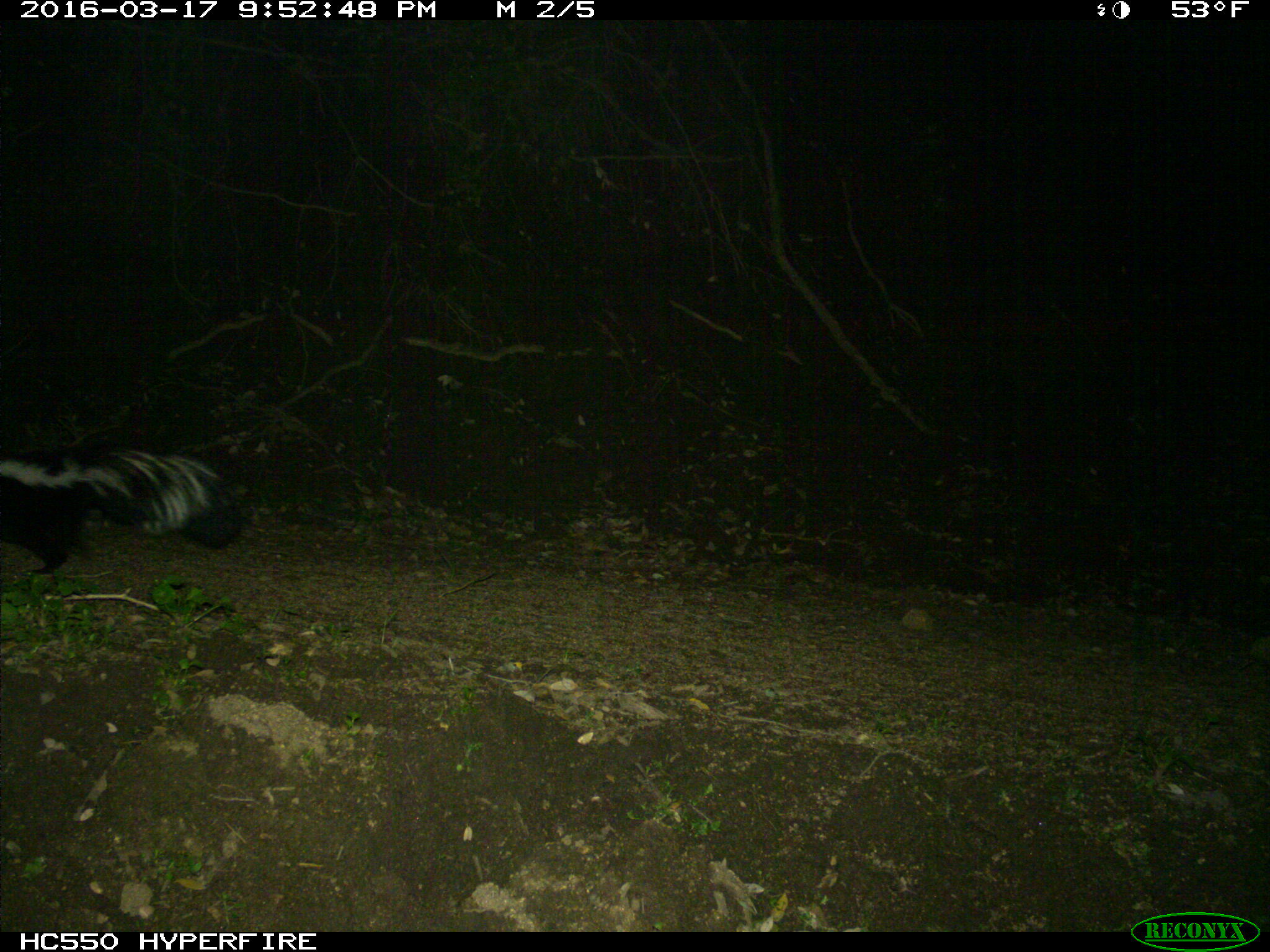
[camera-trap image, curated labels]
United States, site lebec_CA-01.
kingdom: Animalia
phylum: Chordata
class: Mammalia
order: Carnivora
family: Mephitidae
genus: Mephitis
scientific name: Mephitis mephitis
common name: striped skunk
Mephitis mephitis (striped skunk).